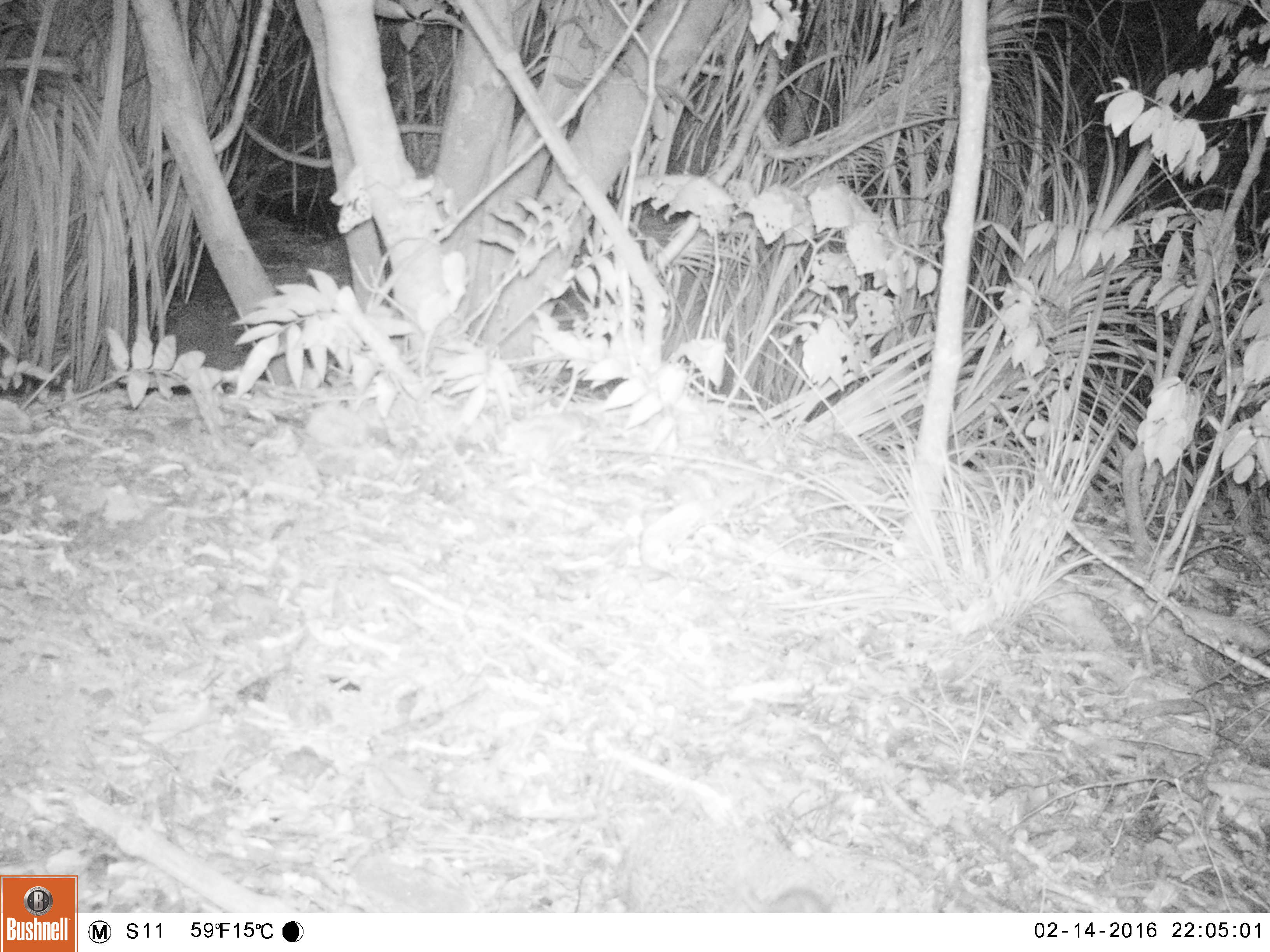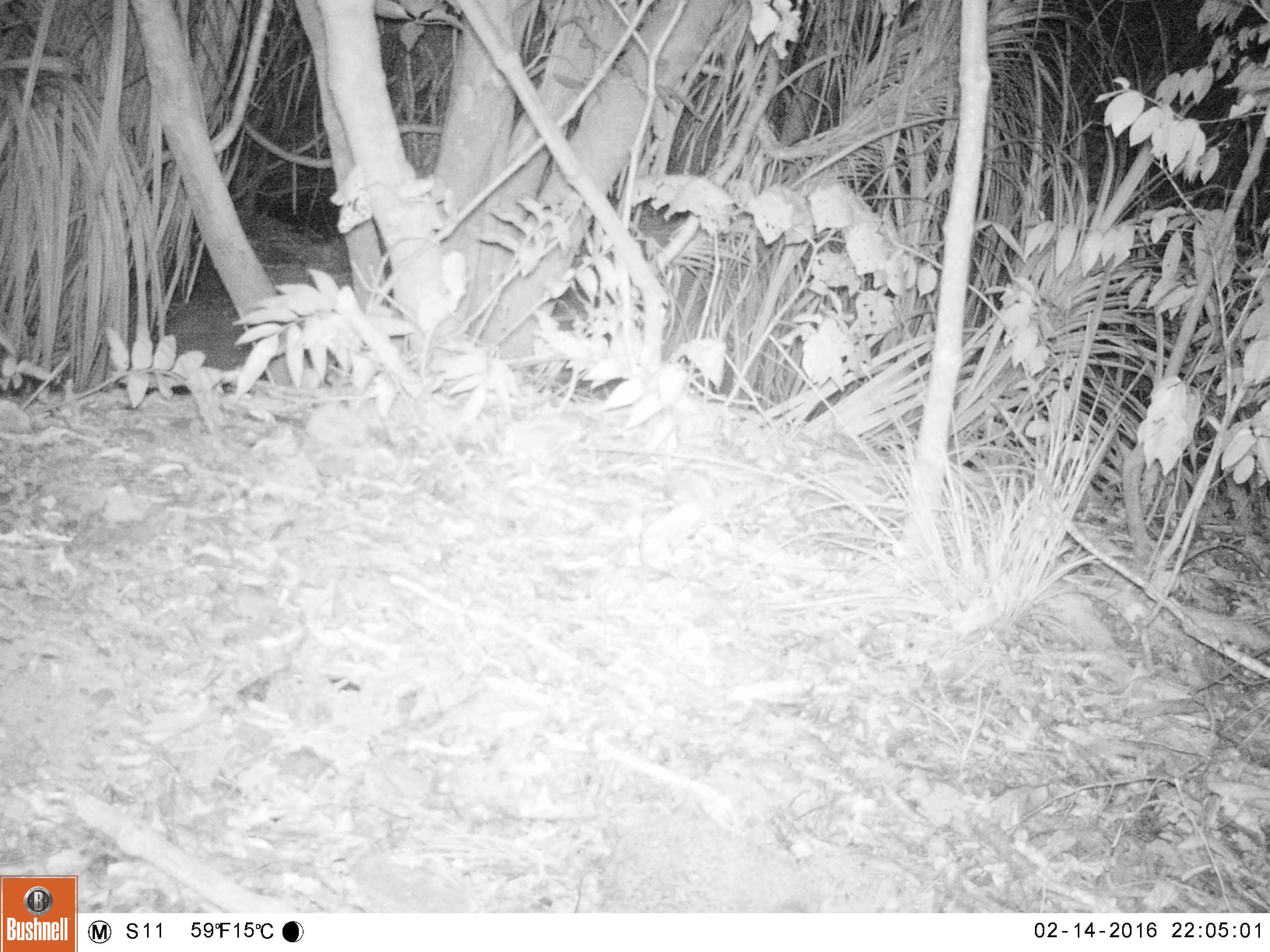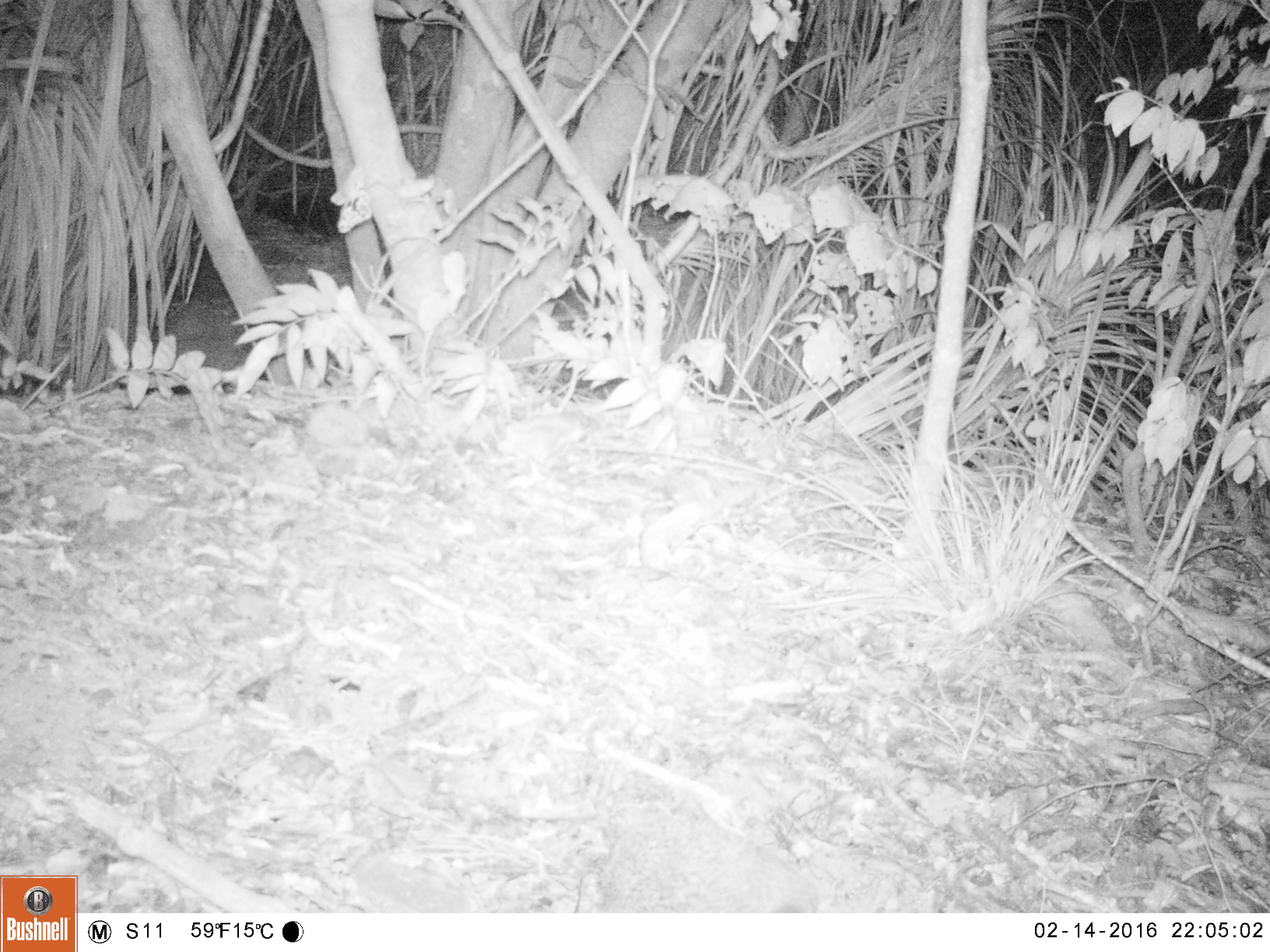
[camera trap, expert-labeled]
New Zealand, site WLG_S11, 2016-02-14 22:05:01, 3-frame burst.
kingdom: Animalia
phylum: Chordata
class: Mammalia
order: Eulipotyphla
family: Erinaceidae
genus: Erinaceus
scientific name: Erinaceus europaeus europaeus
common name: european hedgehog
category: hedgehog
Hedgehog (european hedgehog) (Erinaceus europaeus europaeus).